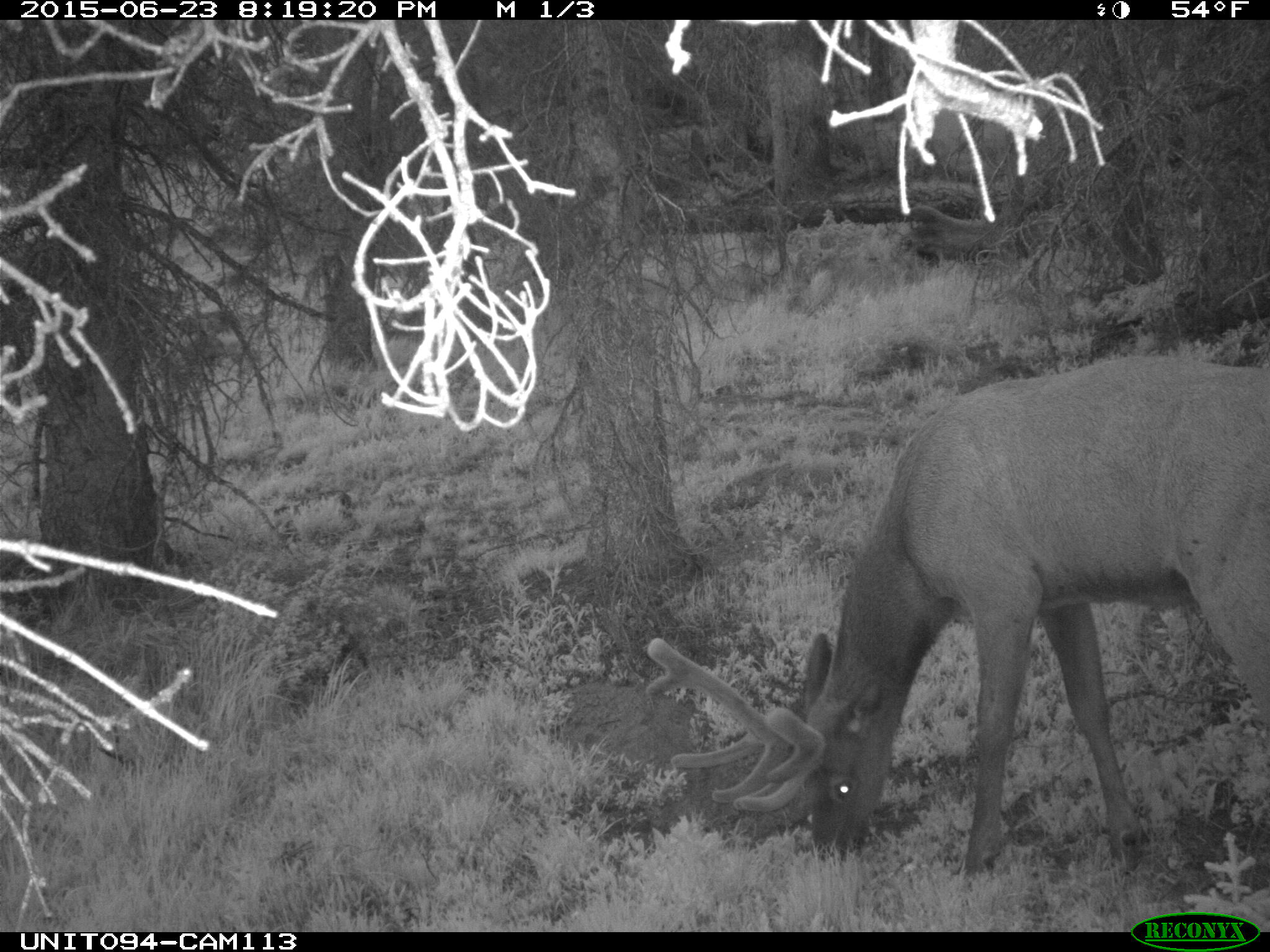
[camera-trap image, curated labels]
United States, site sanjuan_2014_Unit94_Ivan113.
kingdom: Animalia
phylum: Chordata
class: Mammalia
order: Artiodactyla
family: Cervidae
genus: Cervus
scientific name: Cervus elaphus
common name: red deer